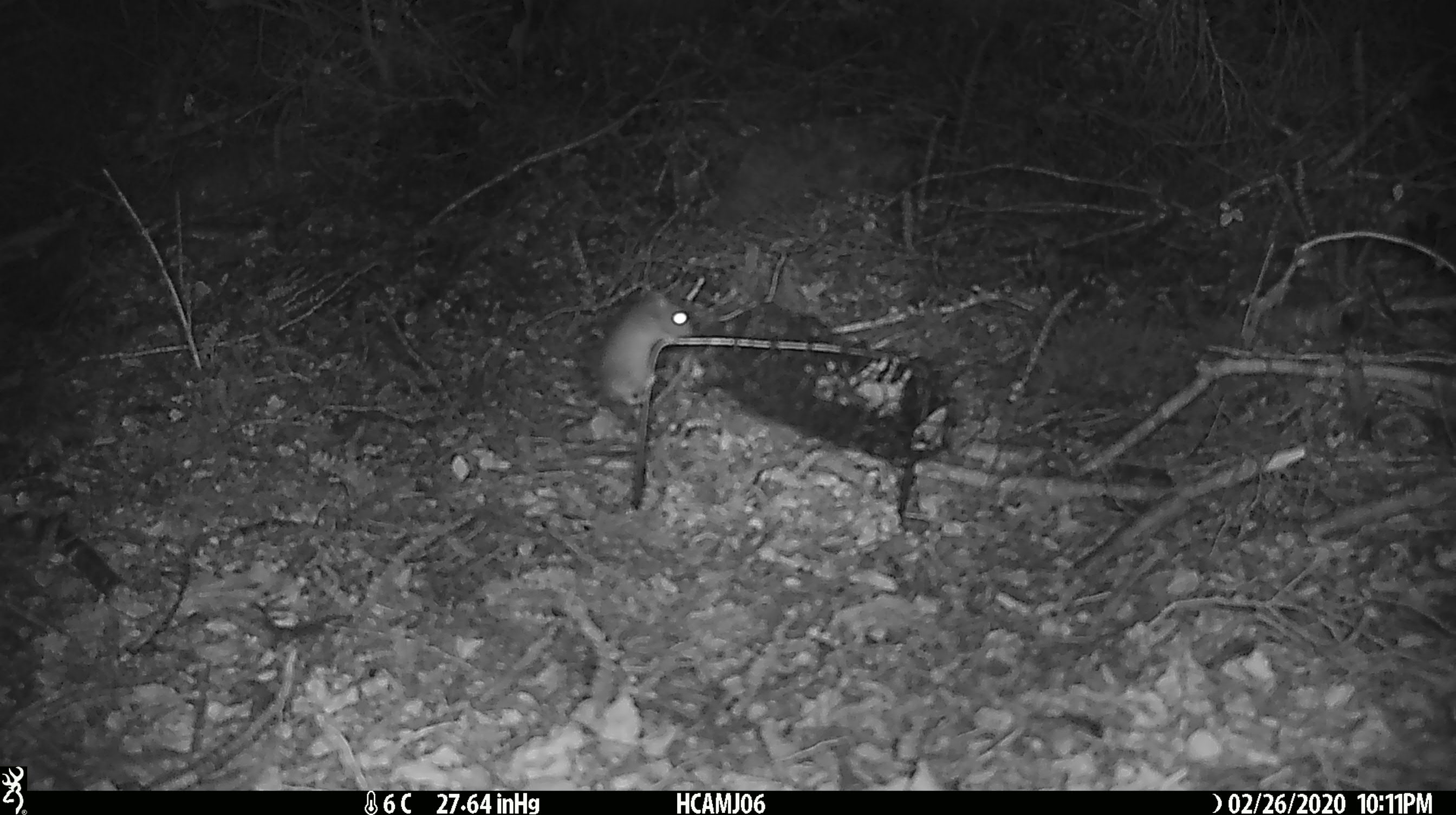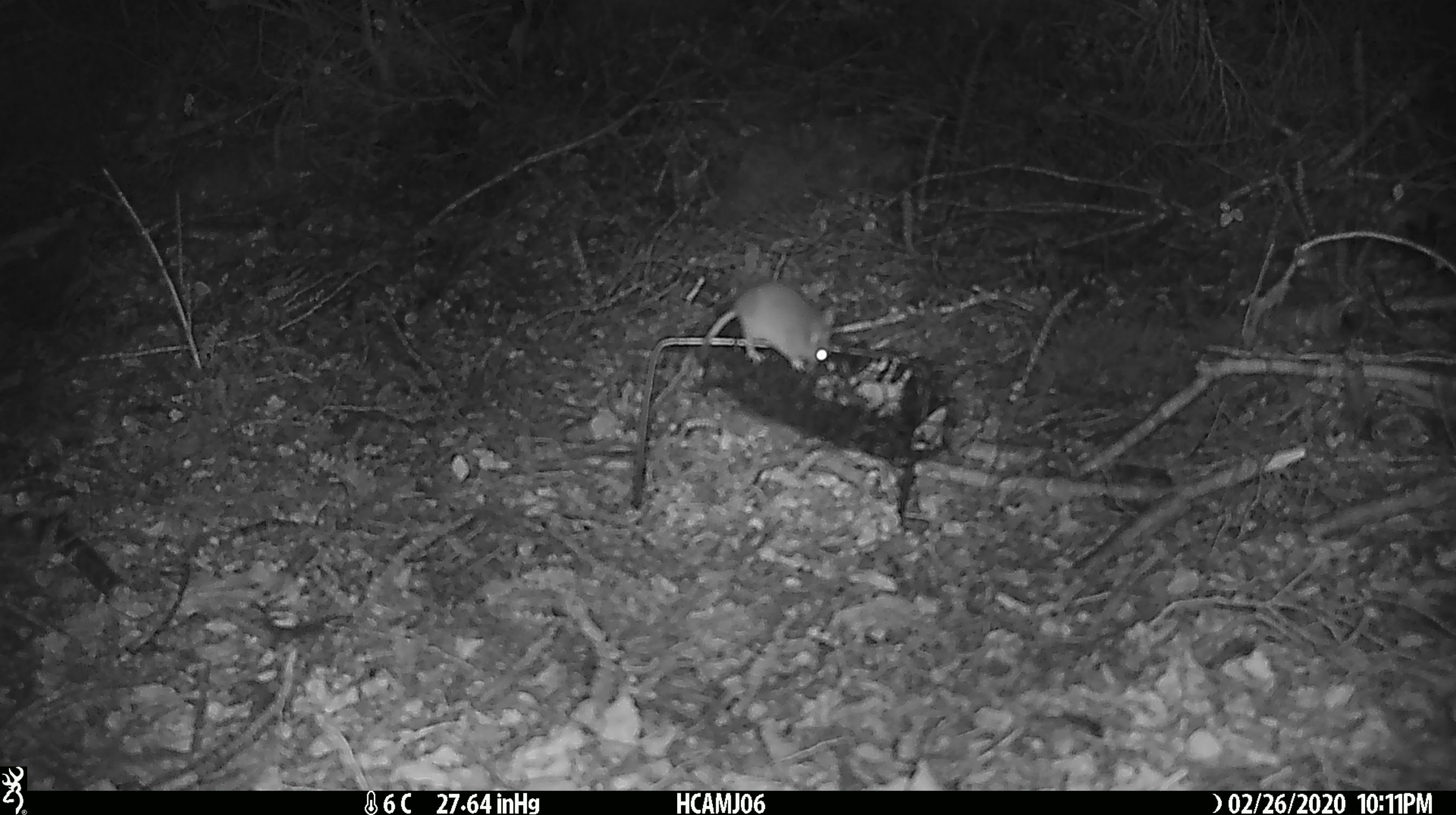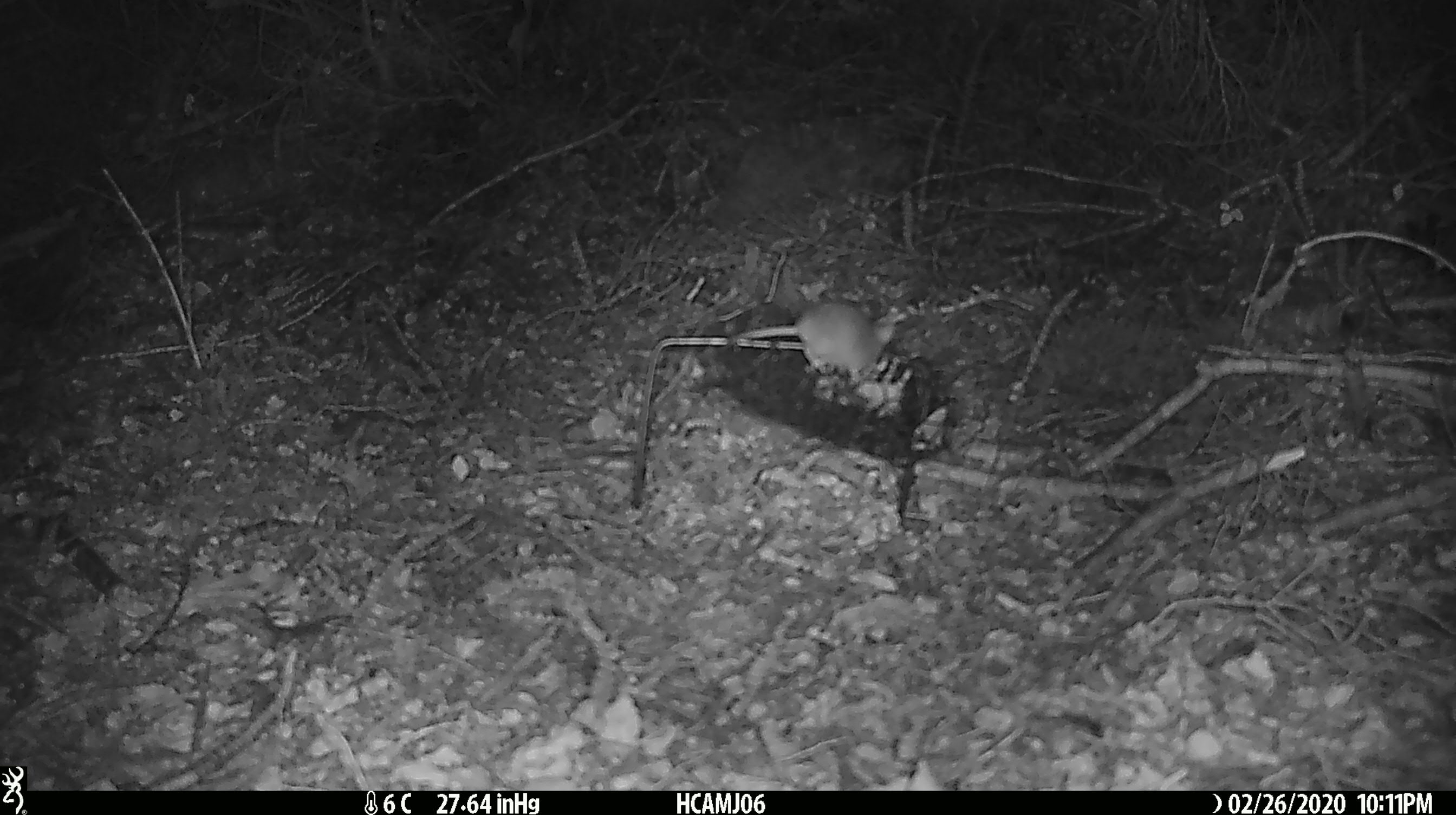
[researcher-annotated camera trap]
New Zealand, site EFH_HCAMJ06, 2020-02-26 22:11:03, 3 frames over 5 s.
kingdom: Animalia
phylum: Chordata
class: Mammalia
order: Rodentia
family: Muridae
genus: Mus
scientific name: Mus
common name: mouse